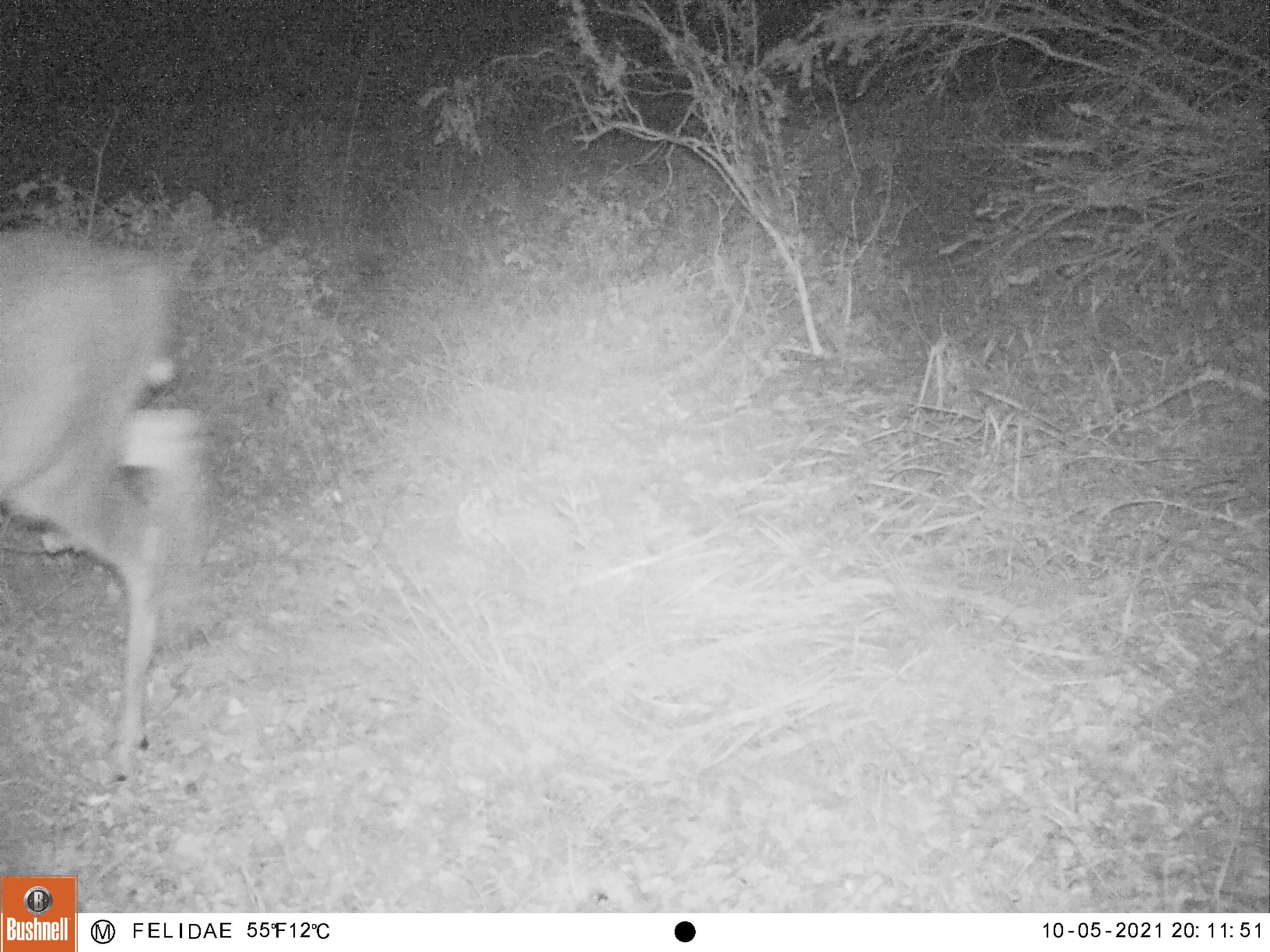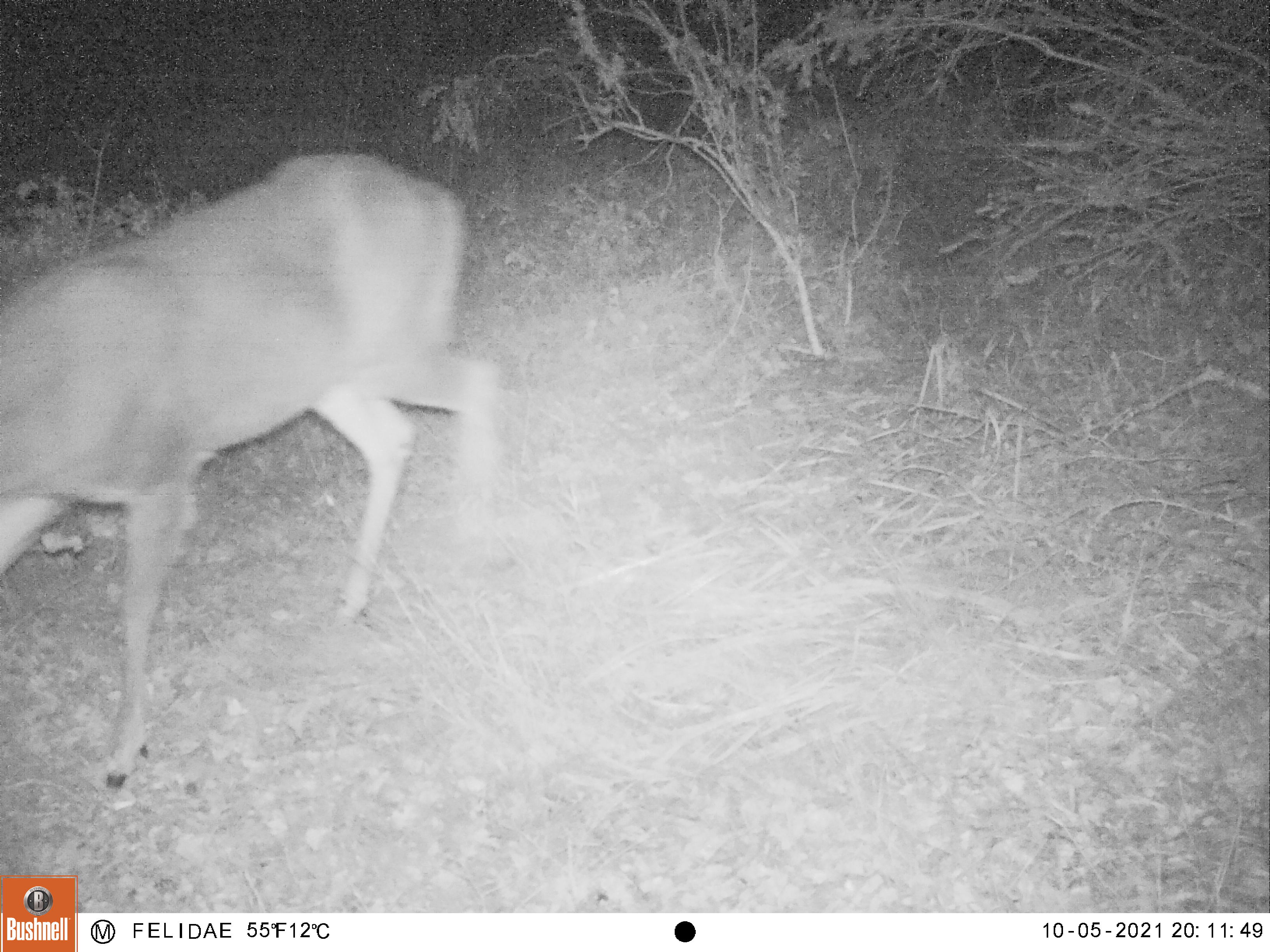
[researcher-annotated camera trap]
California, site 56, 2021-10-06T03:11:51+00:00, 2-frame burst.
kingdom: Animalia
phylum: Chordata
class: Mammalia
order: Artiodactyla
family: Cervidae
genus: Odocoileus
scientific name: Odocoileus hemionus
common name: mule deer